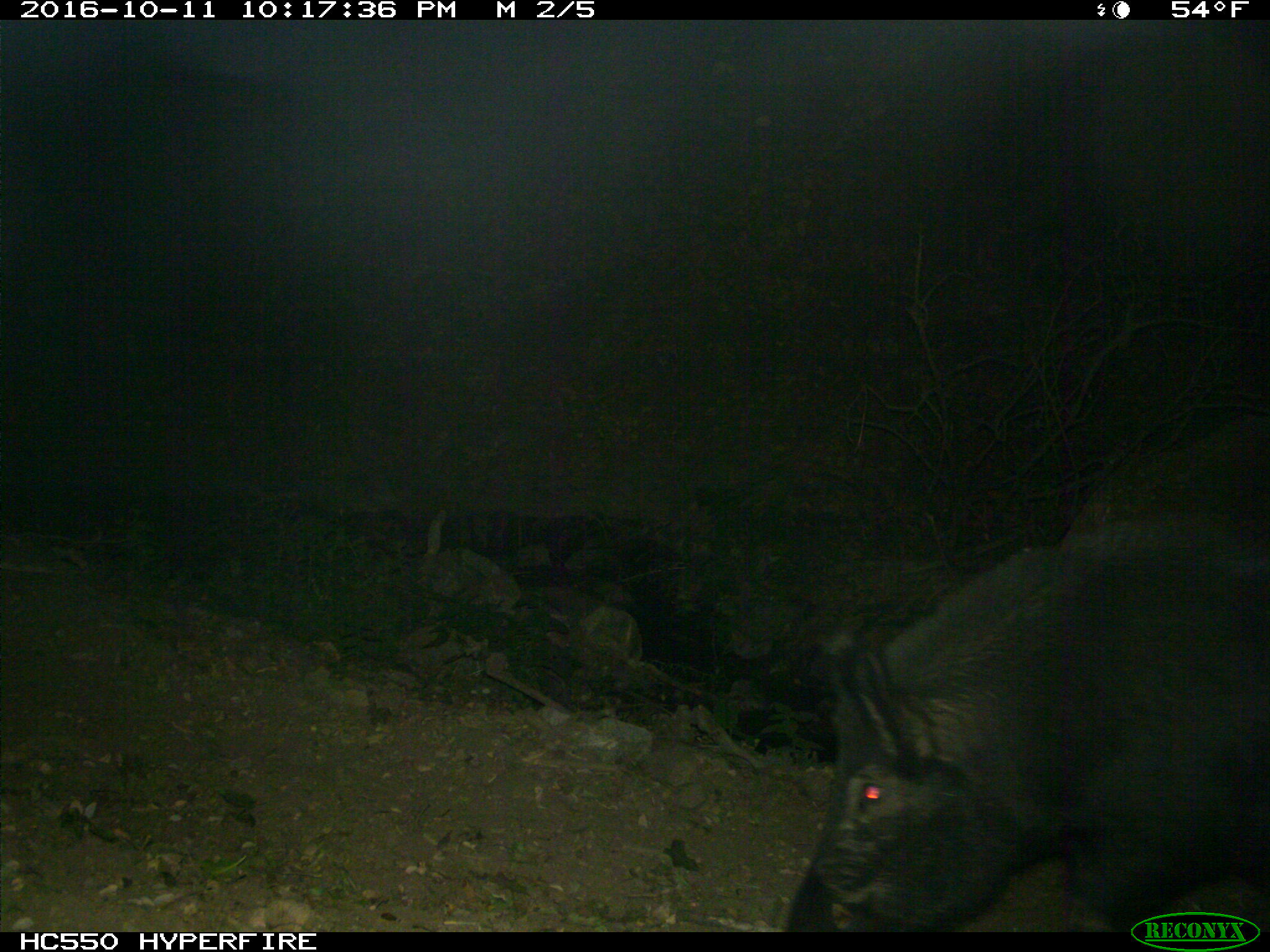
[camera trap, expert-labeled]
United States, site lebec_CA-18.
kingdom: Animalia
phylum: Chordata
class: Mammalia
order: Artiodactyla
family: Suidae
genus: Sus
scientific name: Sus scrofa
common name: wild boar